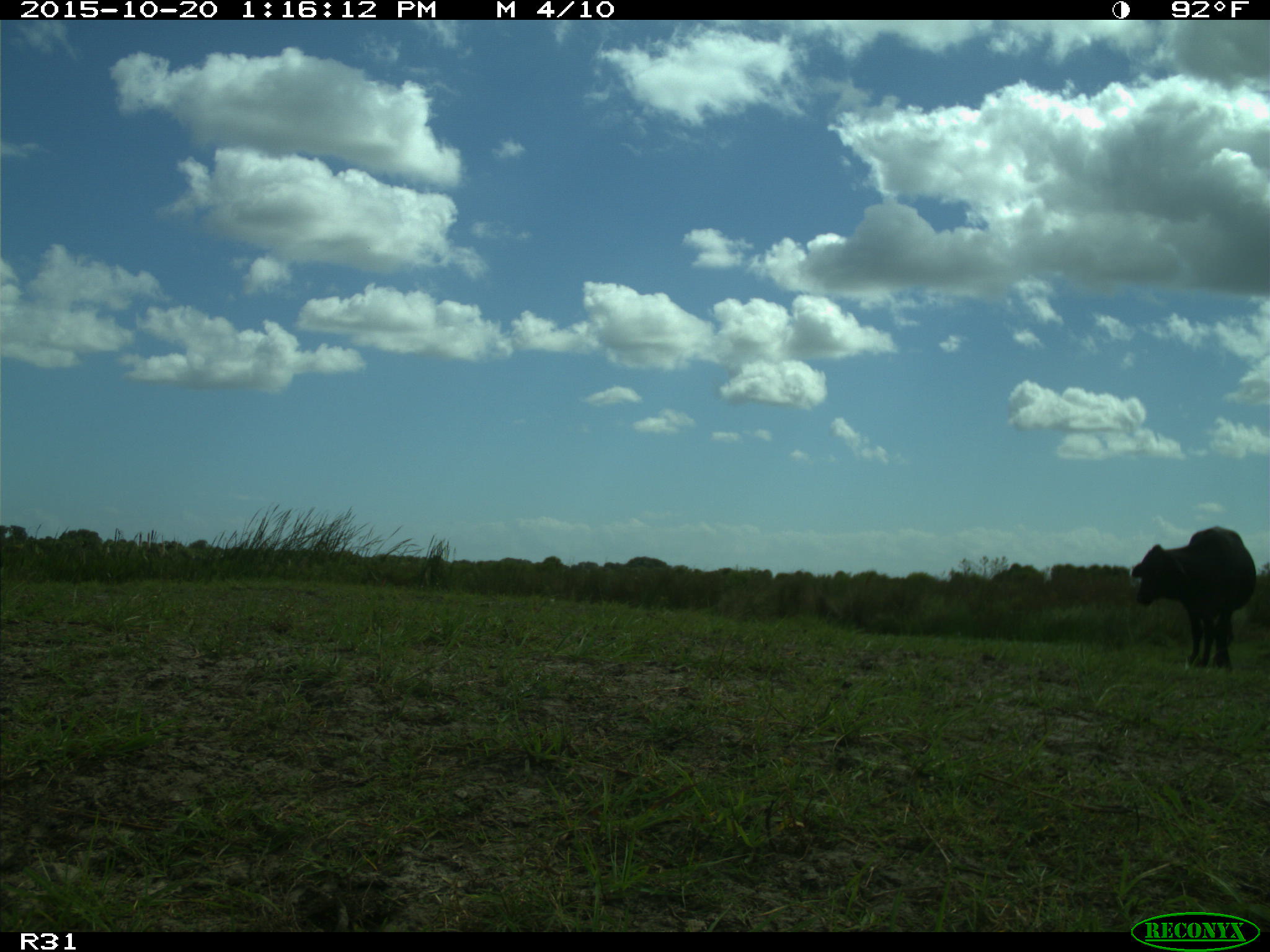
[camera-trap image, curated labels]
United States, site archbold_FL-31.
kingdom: Animalia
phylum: Chordata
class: Mammalia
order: Artiodactyla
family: Bovidae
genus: Bos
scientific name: Bos taurus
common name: domestic cow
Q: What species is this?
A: Bos taurus (domestic cow).